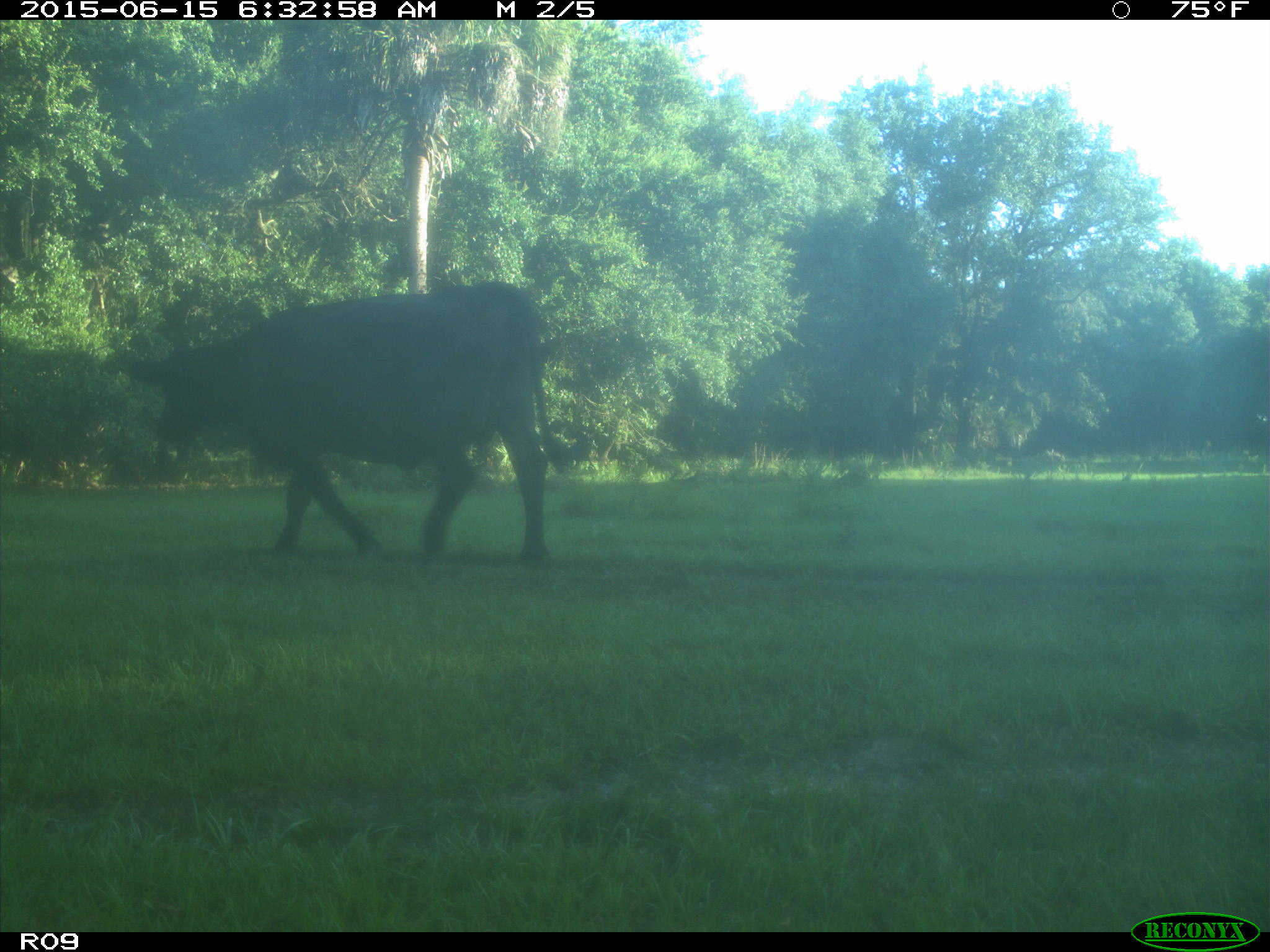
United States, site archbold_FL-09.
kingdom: Animalia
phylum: Chordata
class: Mammalia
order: Artiodactyla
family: Bovidae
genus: Bos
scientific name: Bos taurus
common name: domestic cow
Bos taurus (domestic cow).